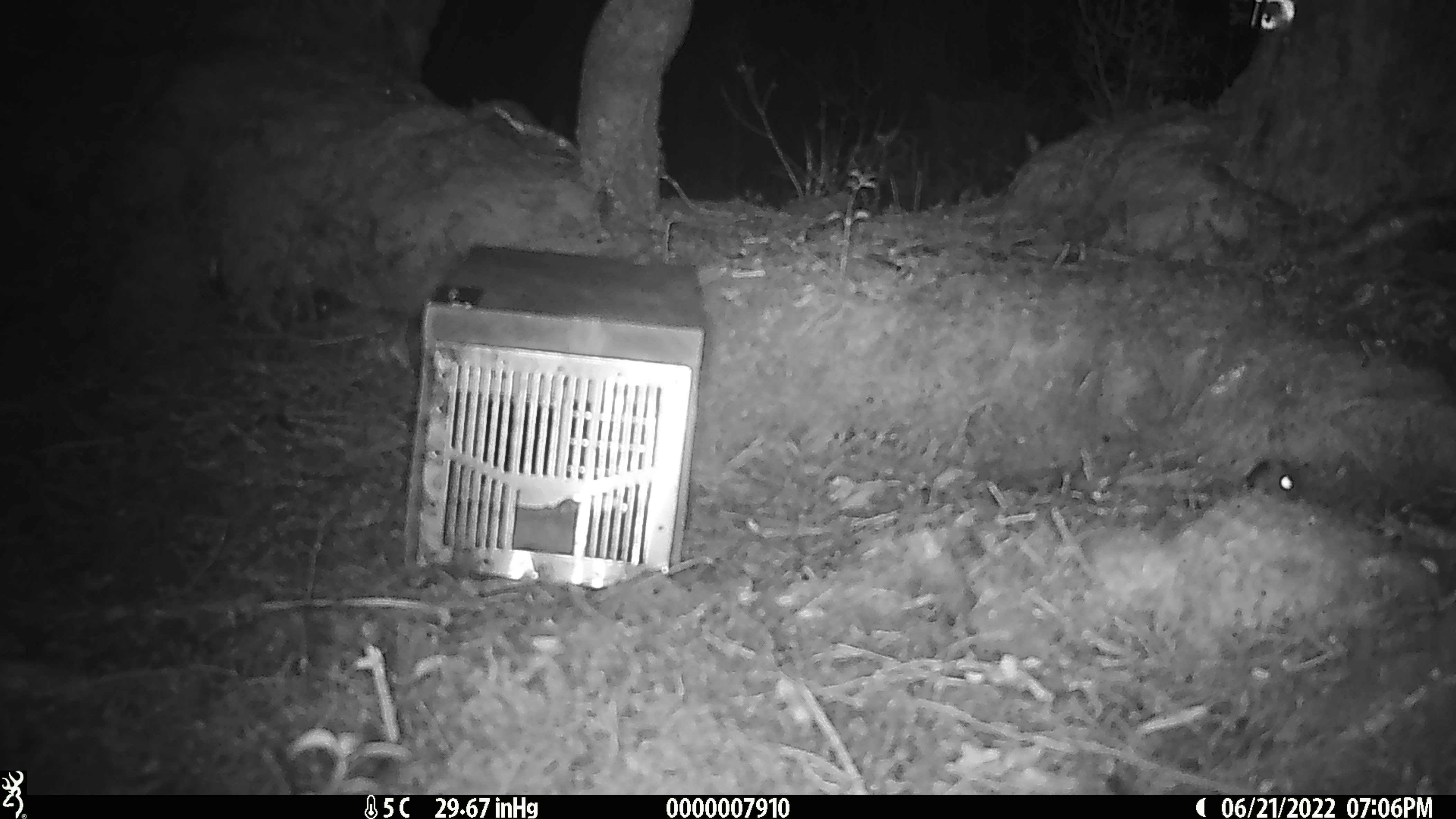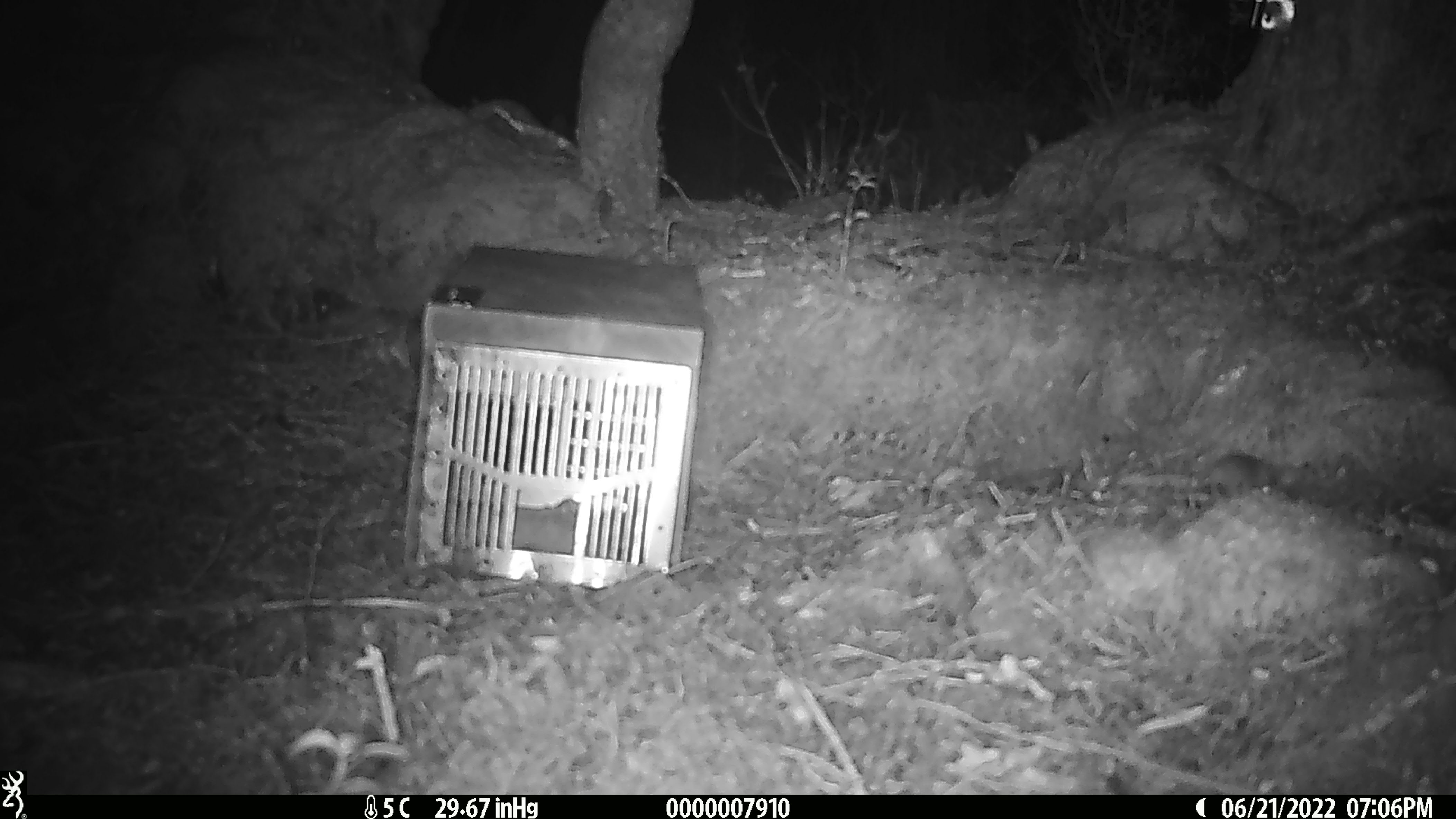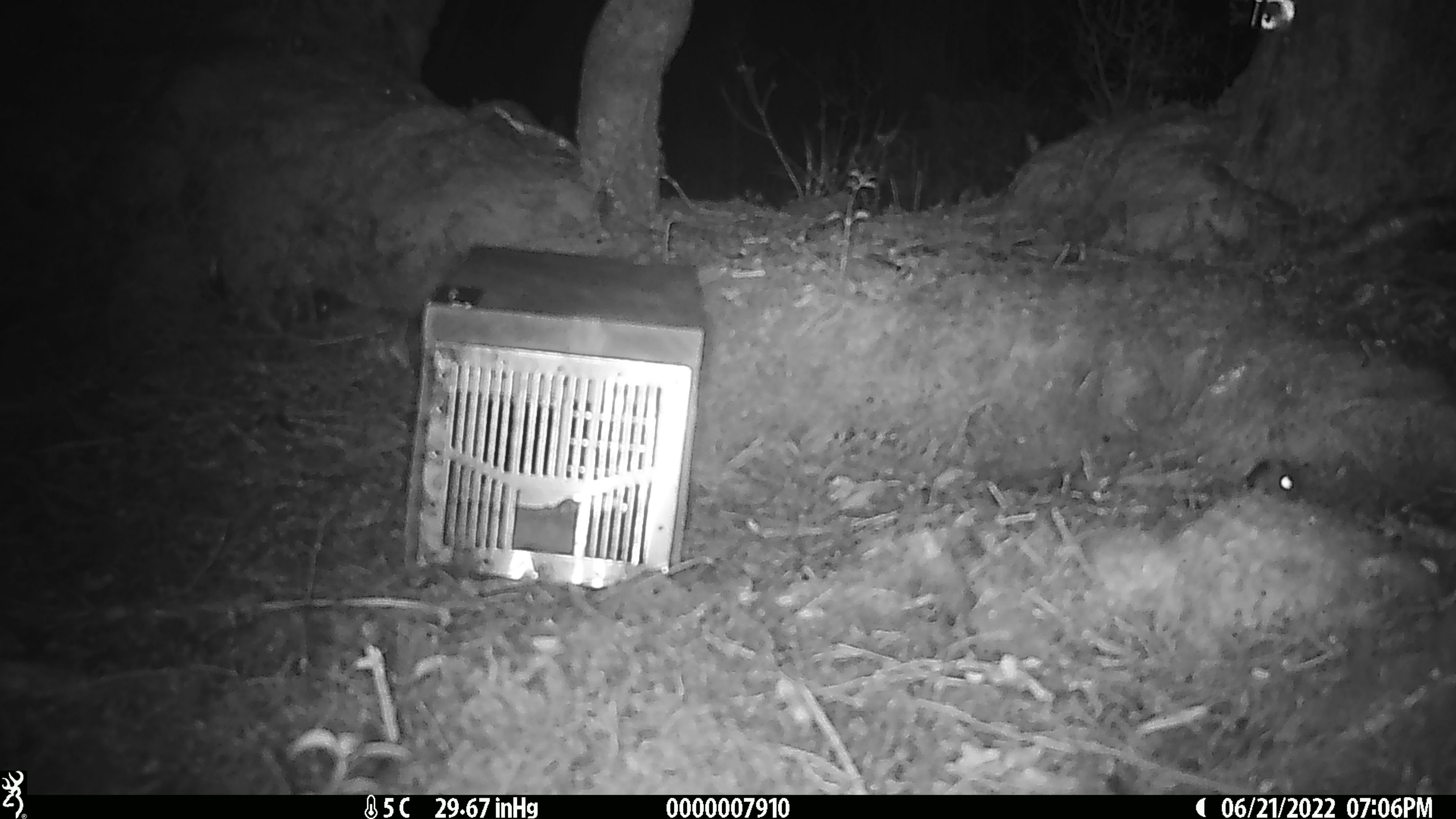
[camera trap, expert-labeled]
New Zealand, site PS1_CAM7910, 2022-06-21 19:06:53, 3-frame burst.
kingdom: Animalia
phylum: Chordata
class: Mammalia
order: Rodentia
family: Muridae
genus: Mus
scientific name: Mus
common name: mouse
Mouse (Mus).